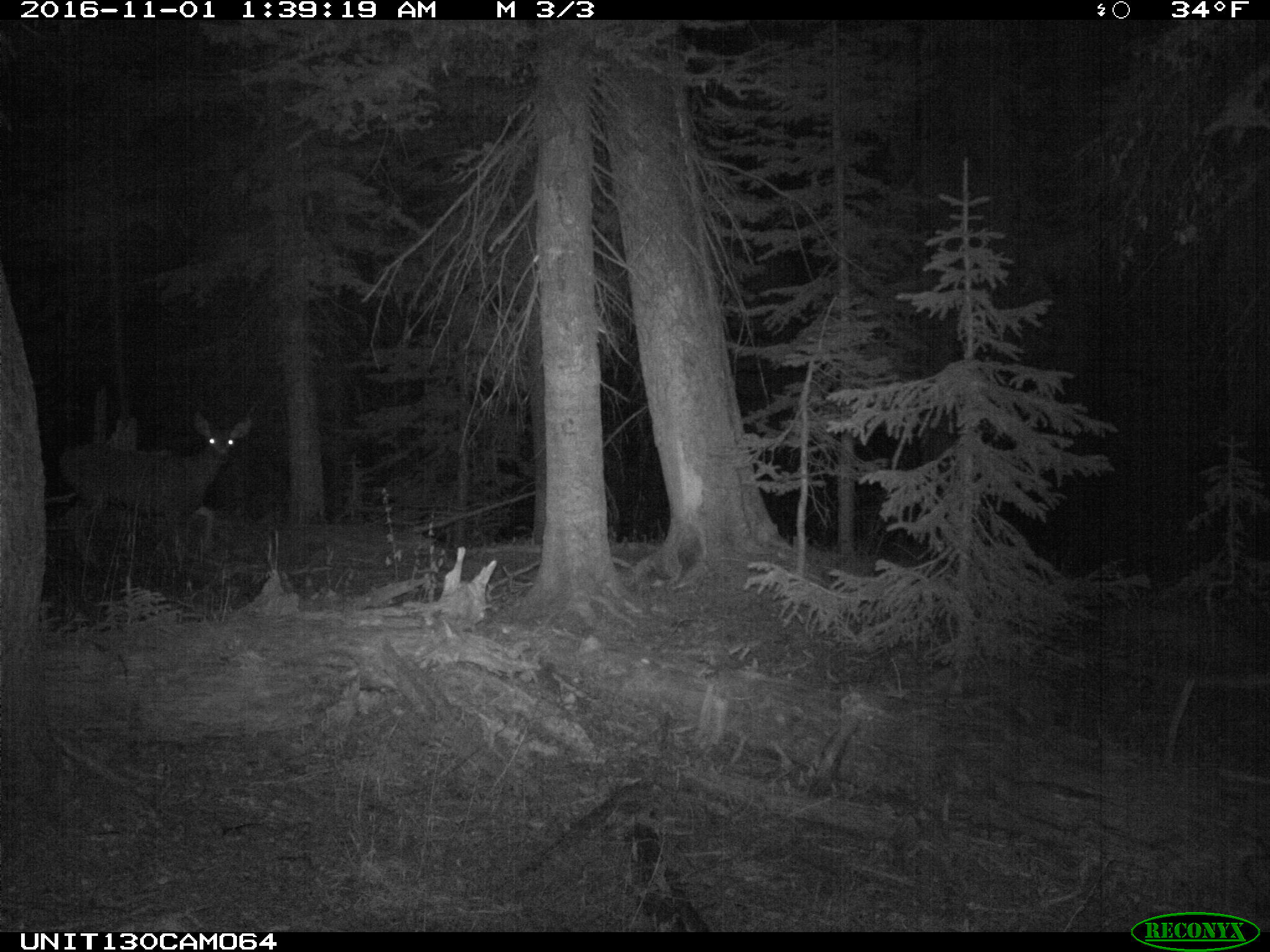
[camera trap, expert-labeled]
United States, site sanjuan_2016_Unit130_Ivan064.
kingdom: Animalia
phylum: Chordata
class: Mammalia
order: Artiodactyla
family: Cervidae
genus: Odocoileus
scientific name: Odocoileus hemionus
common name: mule deer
Odocoileus hemionus (mule deer).